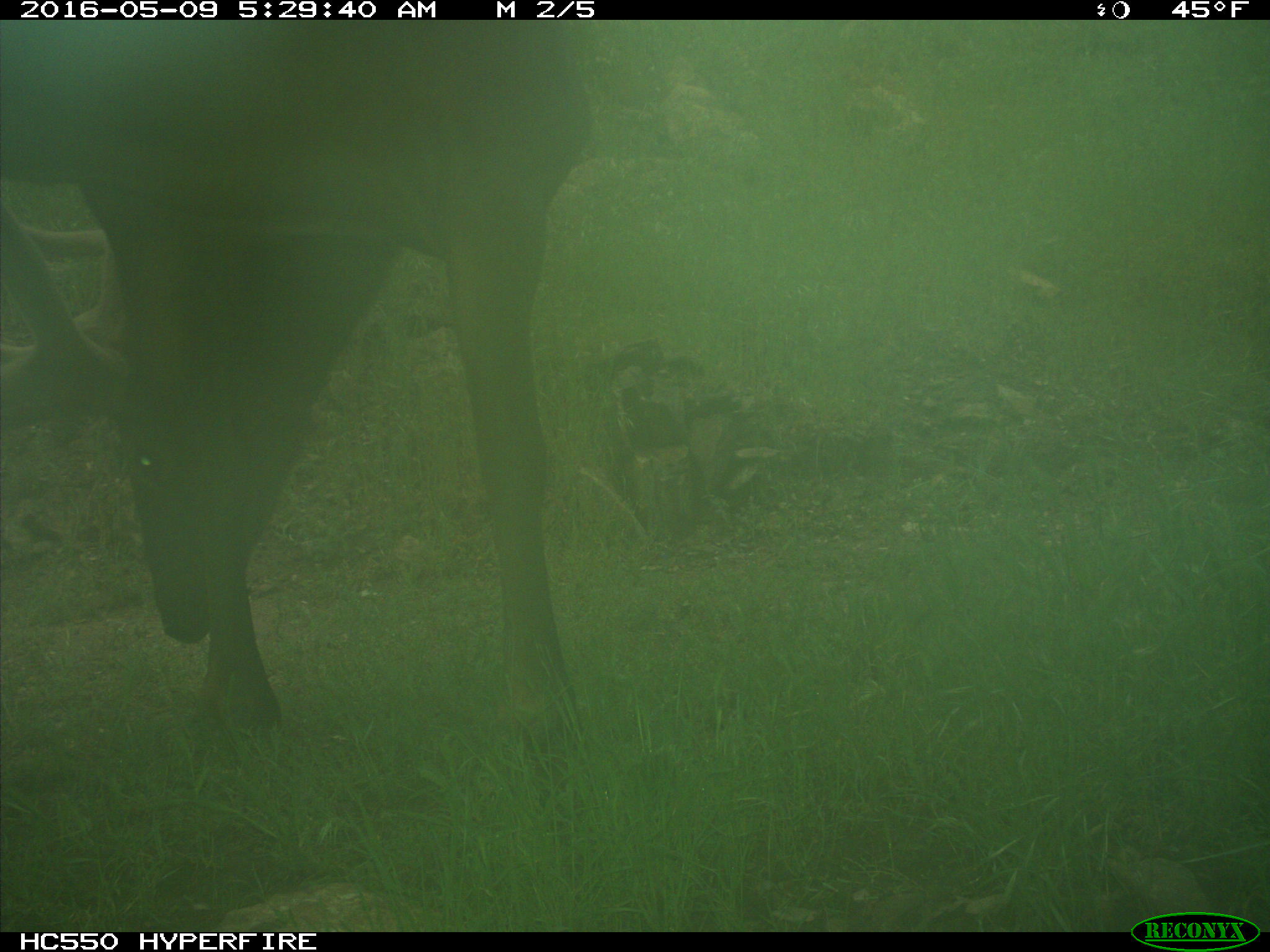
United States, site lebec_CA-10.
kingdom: Animalia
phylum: Chordata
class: Mammalia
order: Artiodactyla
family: Cervidae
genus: Cervus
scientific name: Cervus canadensis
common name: elk